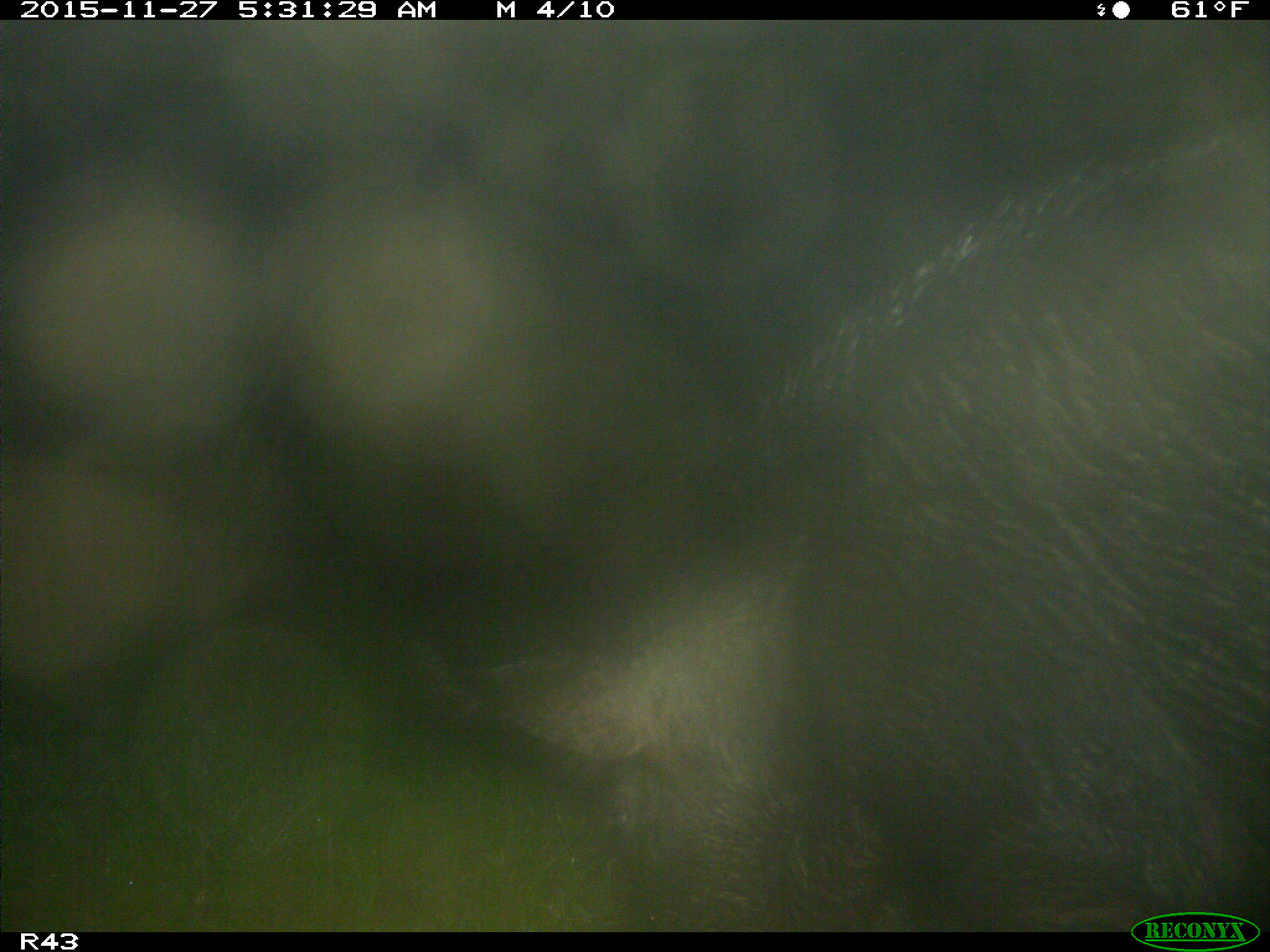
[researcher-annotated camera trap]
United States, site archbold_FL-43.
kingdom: Animalia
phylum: Chordata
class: Mammalia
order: Artiodactyla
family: Suidae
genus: Sus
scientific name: Sus scrofa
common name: wild boar